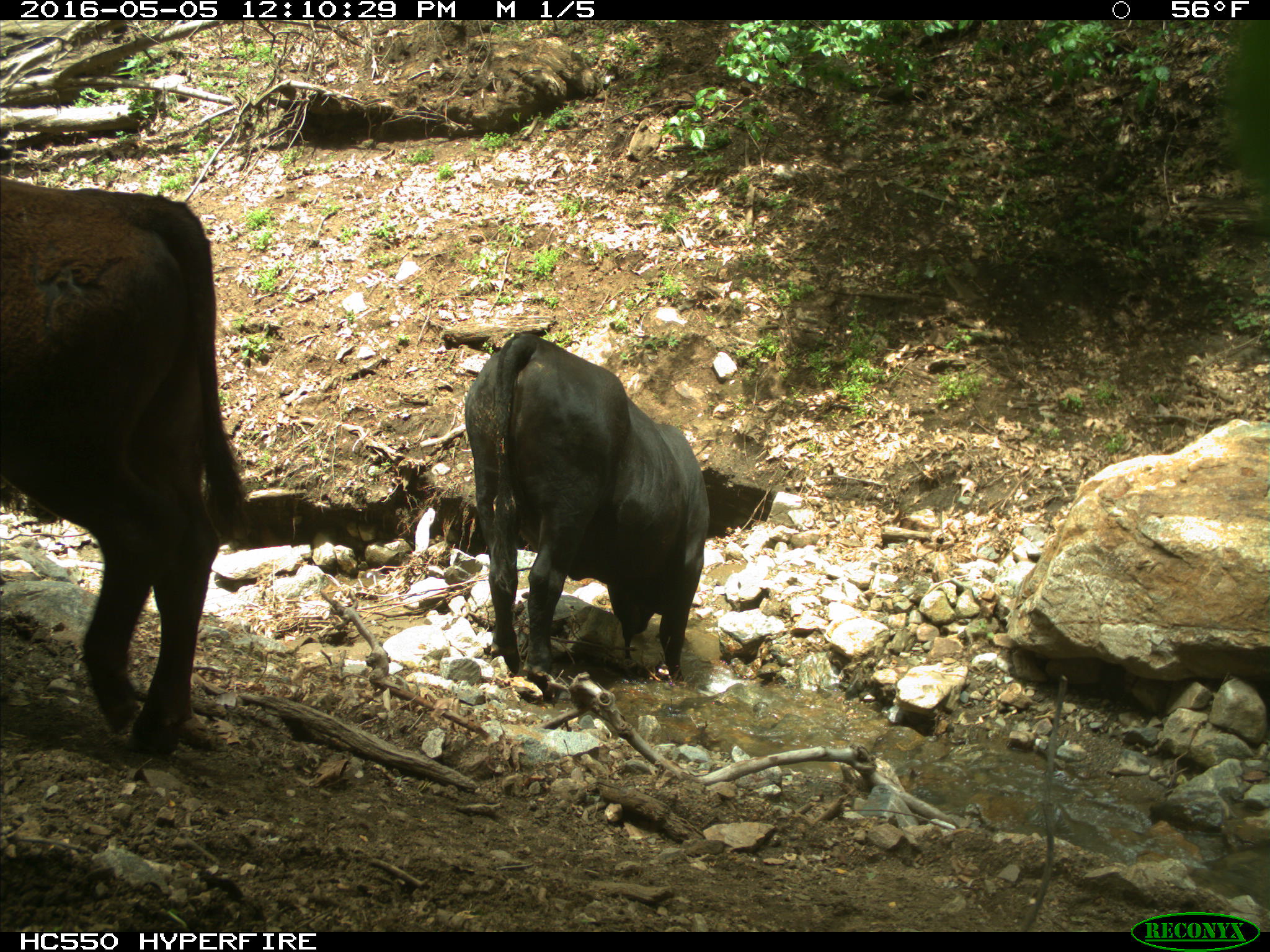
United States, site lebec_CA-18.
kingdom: Animalia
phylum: Chordata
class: Mammalia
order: Artiodactyla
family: Bovidae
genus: Bos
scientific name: Bos taurus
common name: domestic cow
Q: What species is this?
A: Bos taurus (domestic cow).